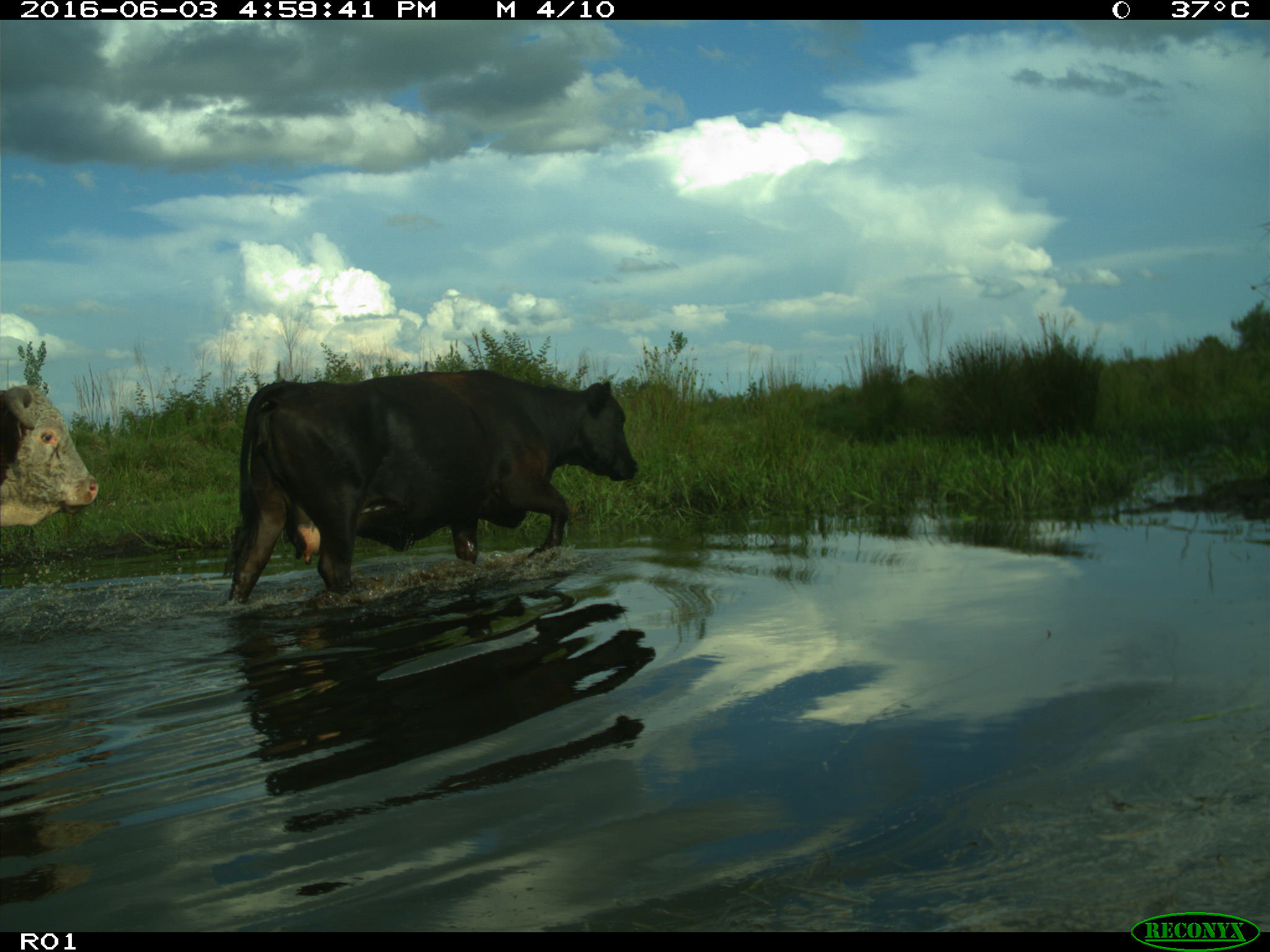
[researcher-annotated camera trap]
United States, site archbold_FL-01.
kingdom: Animalia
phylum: Chordata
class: Mammalia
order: Artiodactyla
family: Bovidae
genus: Bos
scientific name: Bos taurus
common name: domestic cow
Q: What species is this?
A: Bos taurus (domestic cow).